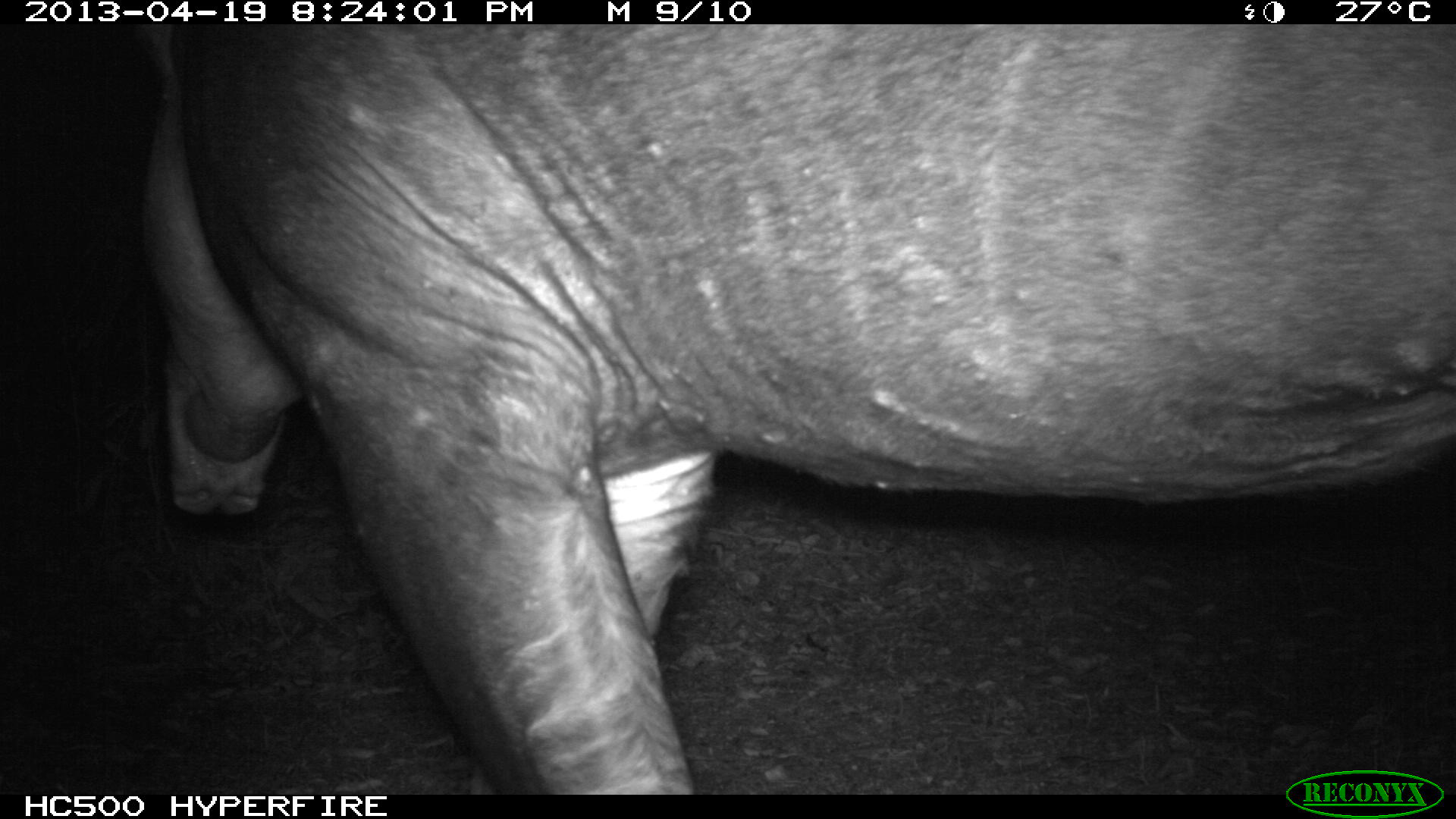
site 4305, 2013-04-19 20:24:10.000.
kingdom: Animalia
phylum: Chordata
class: Mammalia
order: Perissodactyla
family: Tapiridae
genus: Tapirus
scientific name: Tapirus bairdii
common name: baird's tapir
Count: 2.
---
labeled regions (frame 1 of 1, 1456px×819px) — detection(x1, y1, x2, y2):
tapirus bairdii: detection(135, 19, 1455, 792)